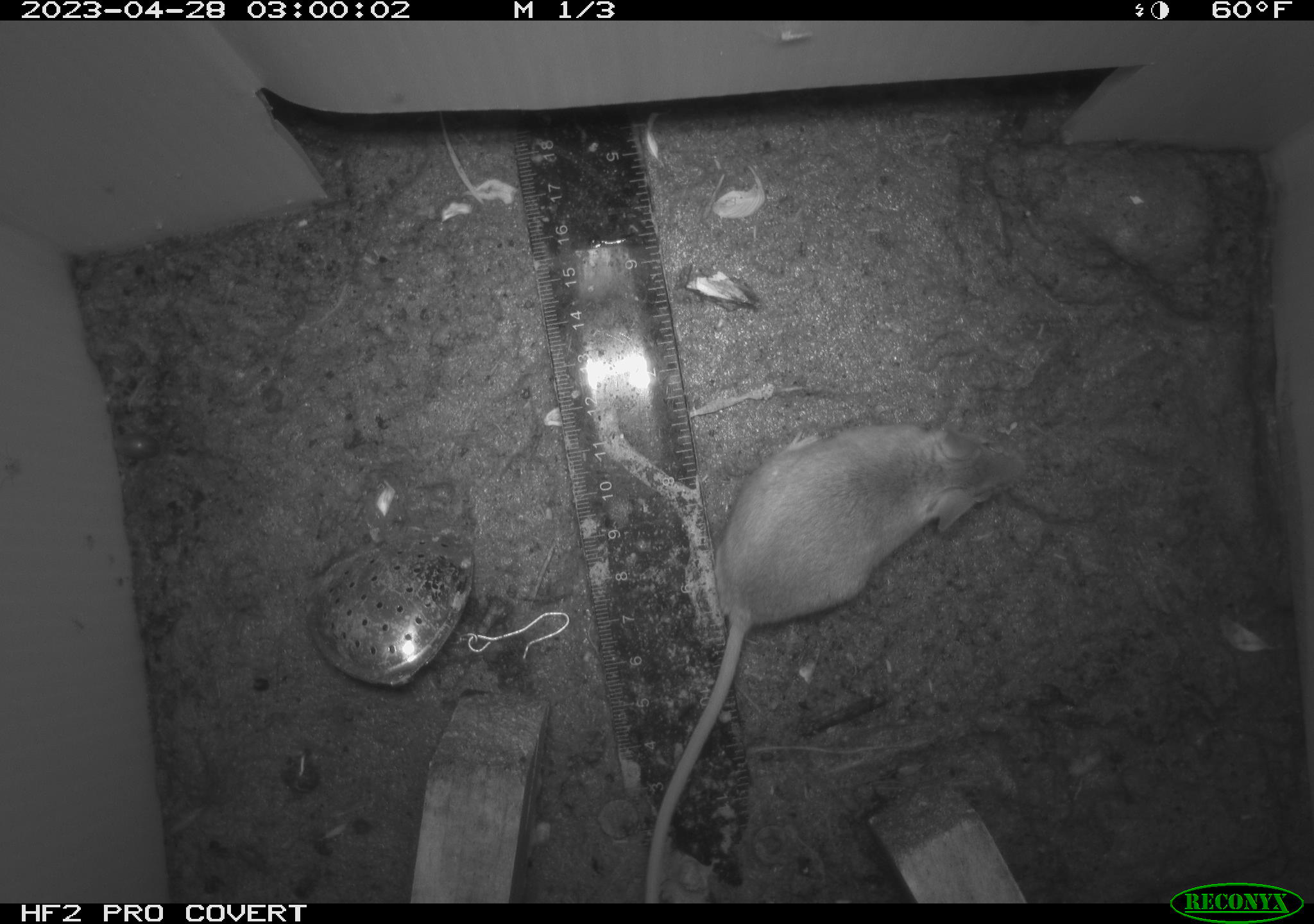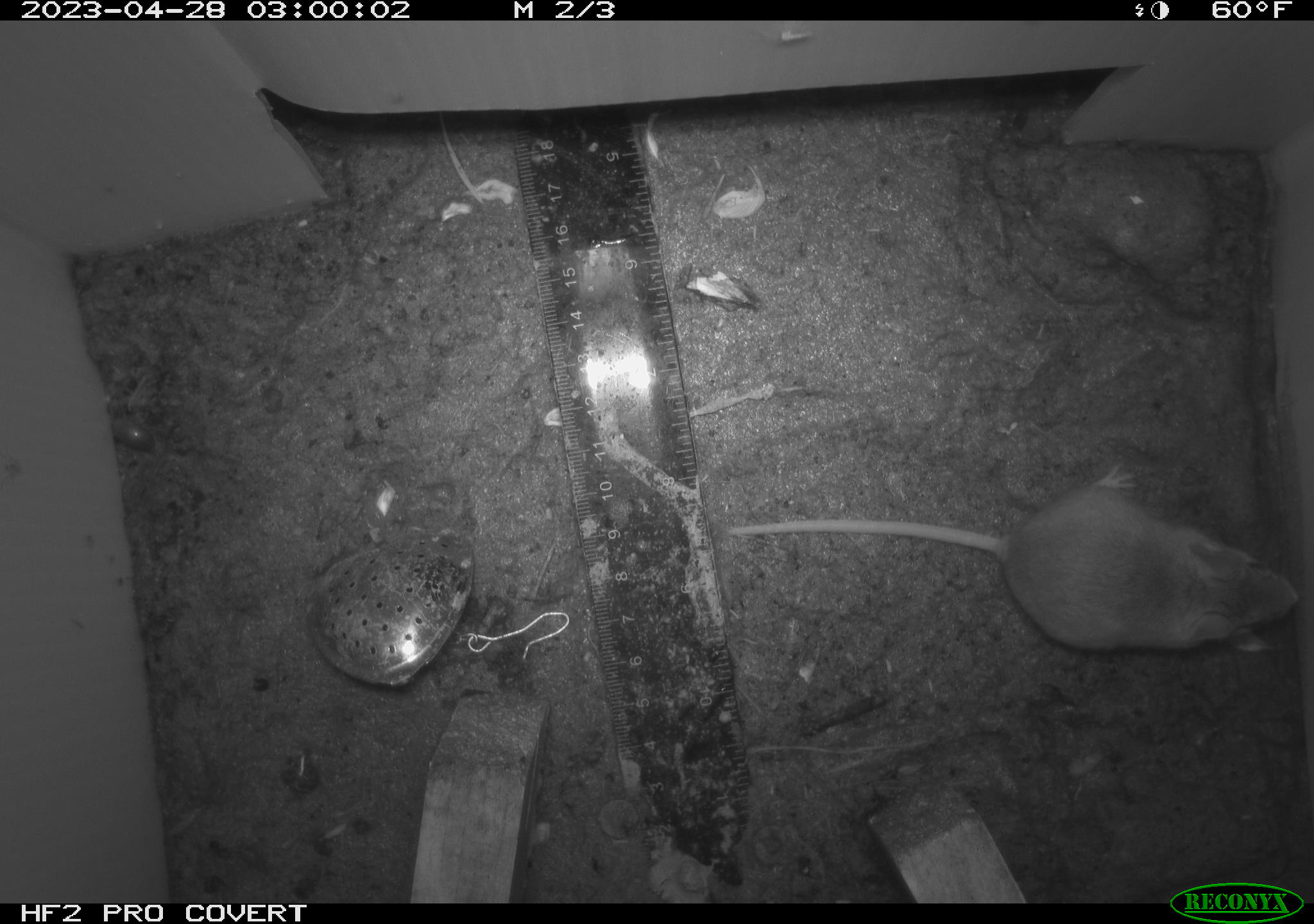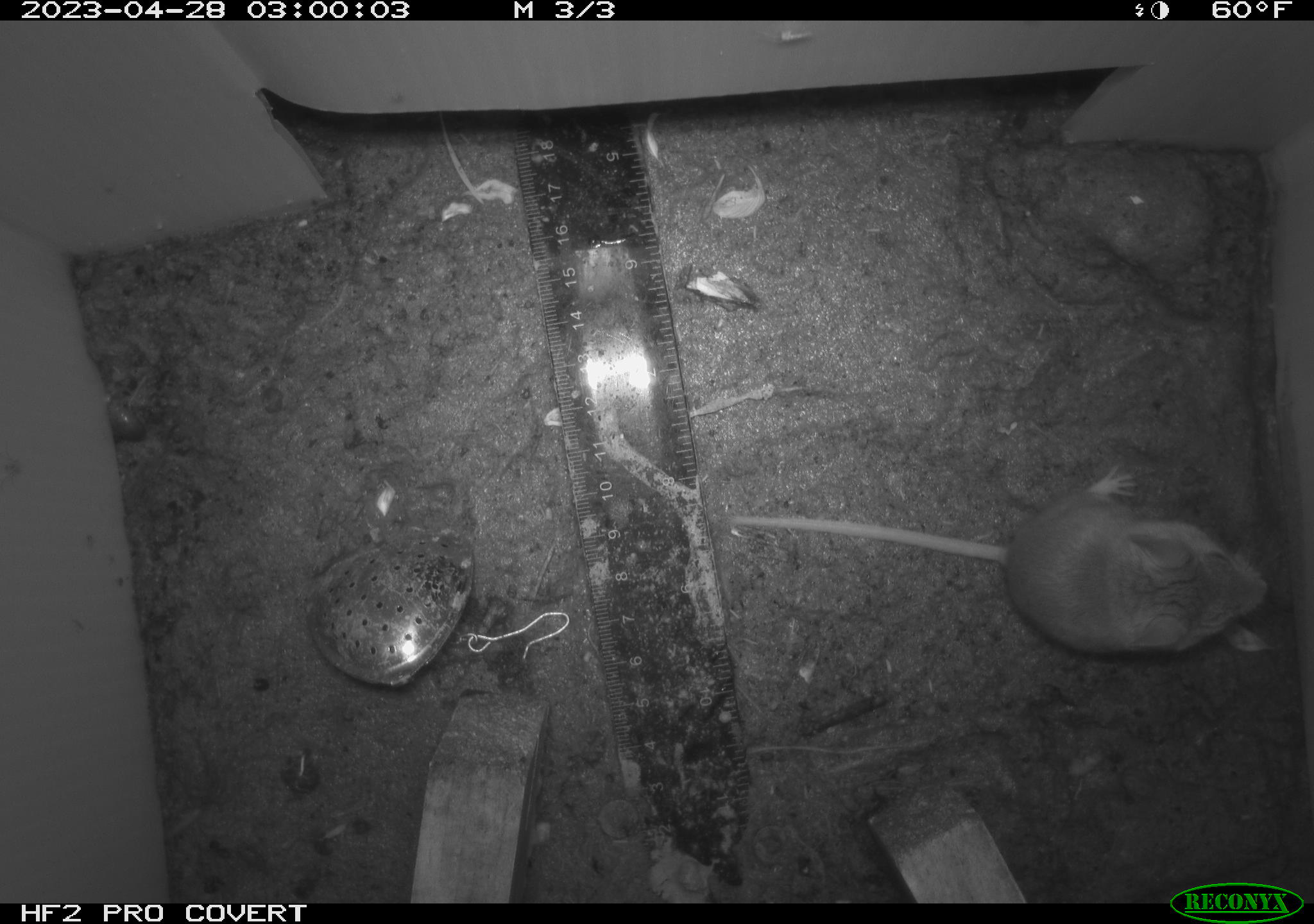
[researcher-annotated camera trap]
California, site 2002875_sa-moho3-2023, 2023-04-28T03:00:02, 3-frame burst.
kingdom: Animalia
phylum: Chordata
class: Mammalia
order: Rodentia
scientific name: Rodentia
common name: mouse species